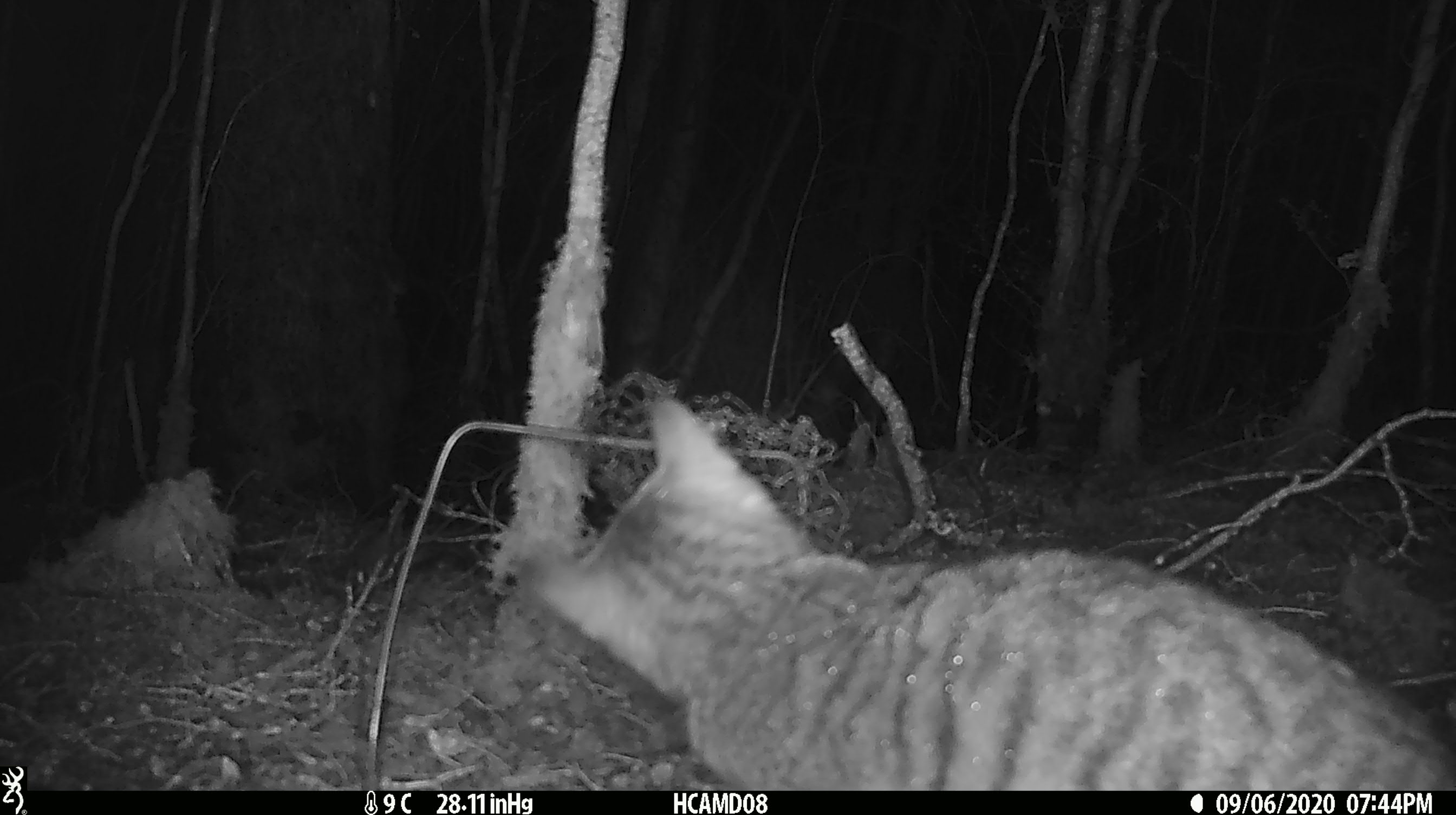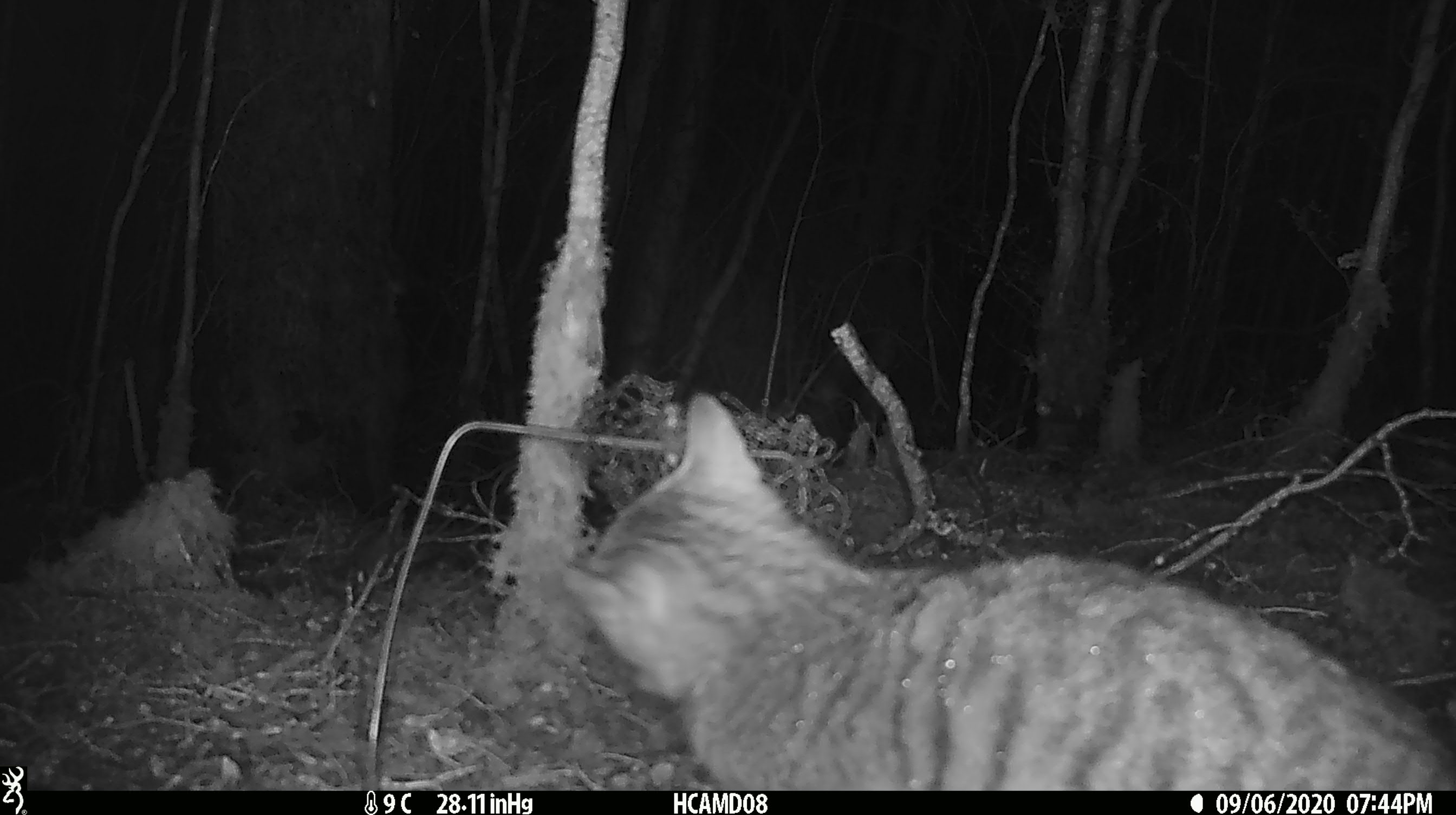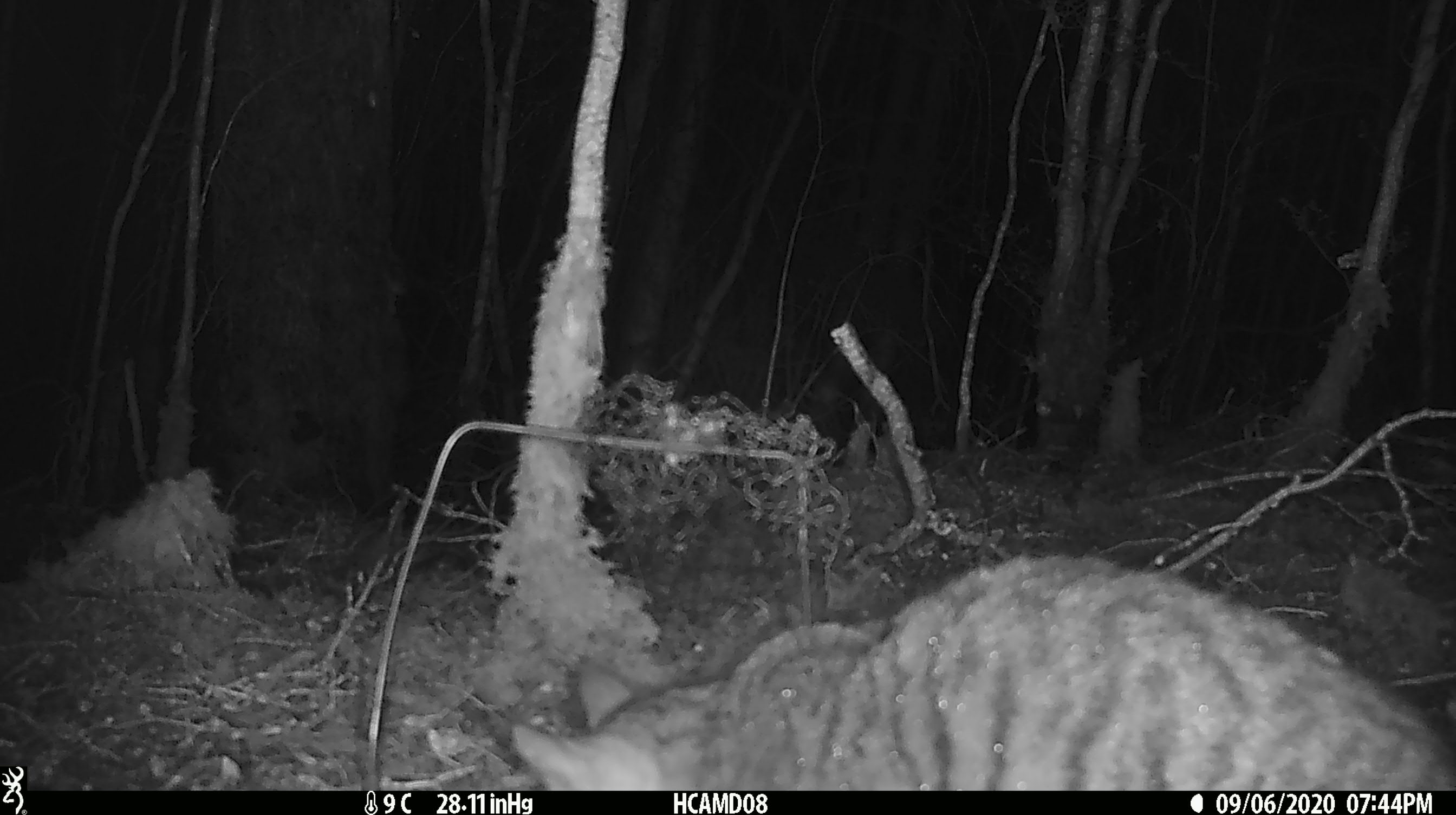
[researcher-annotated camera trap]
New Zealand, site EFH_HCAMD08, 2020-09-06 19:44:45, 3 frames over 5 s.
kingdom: Animalia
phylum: Chordata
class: Mammalia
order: Carnivora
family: Felidae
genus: Felis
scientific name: Felis catus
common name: domestic cat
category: cat